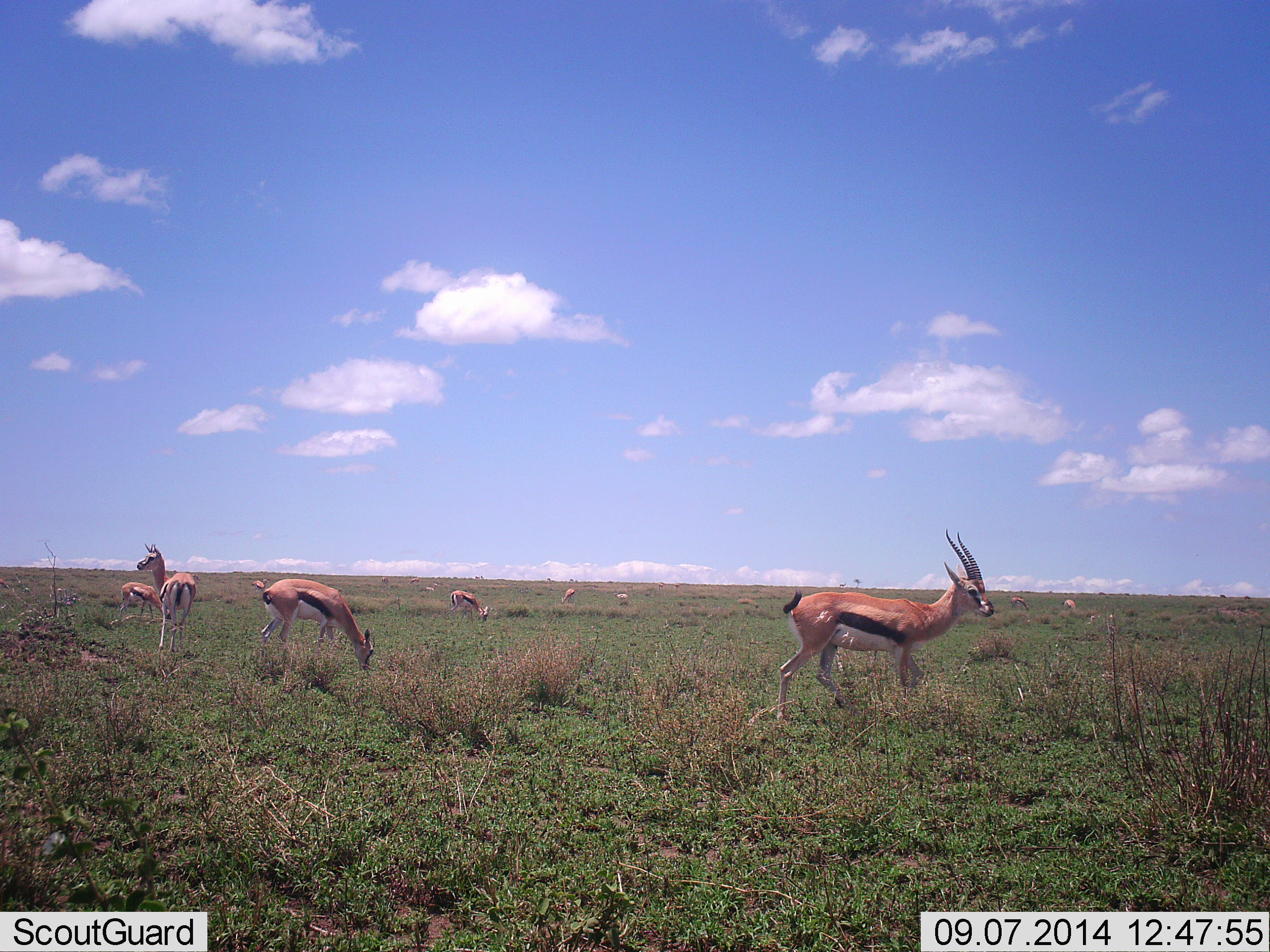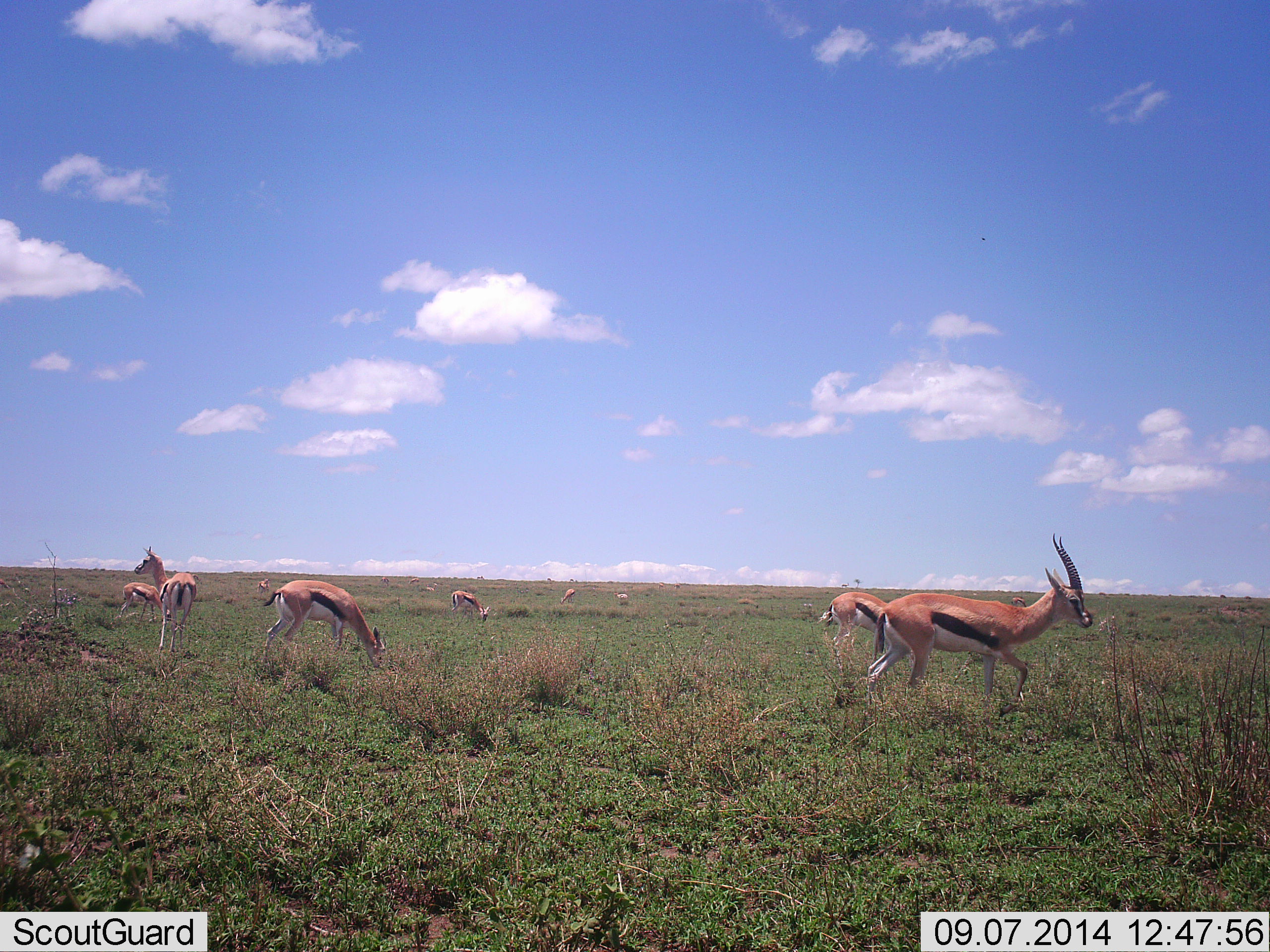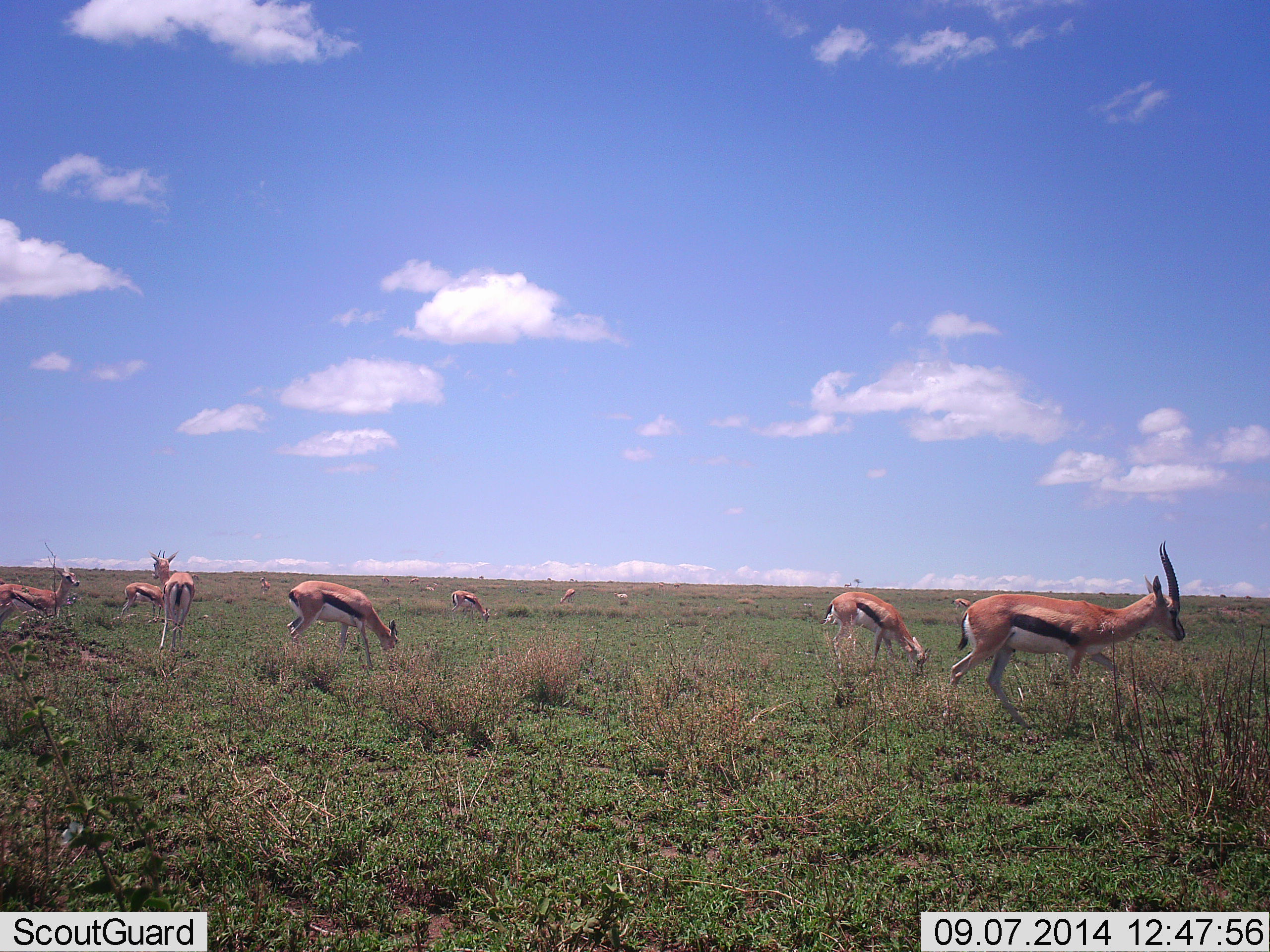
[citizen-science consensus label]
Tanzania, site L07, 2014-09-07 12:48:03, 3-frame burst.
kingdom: Animalia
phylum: Chordata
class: Mammalia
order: Artiodactyla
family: Bovidae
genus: Eudorcas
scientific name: Eudorcas thomsonii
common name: thomson's gazelle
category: gazellethomsons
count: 11-50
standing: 60%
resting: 0%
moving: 90%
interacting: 0%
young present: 0%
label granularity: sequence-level